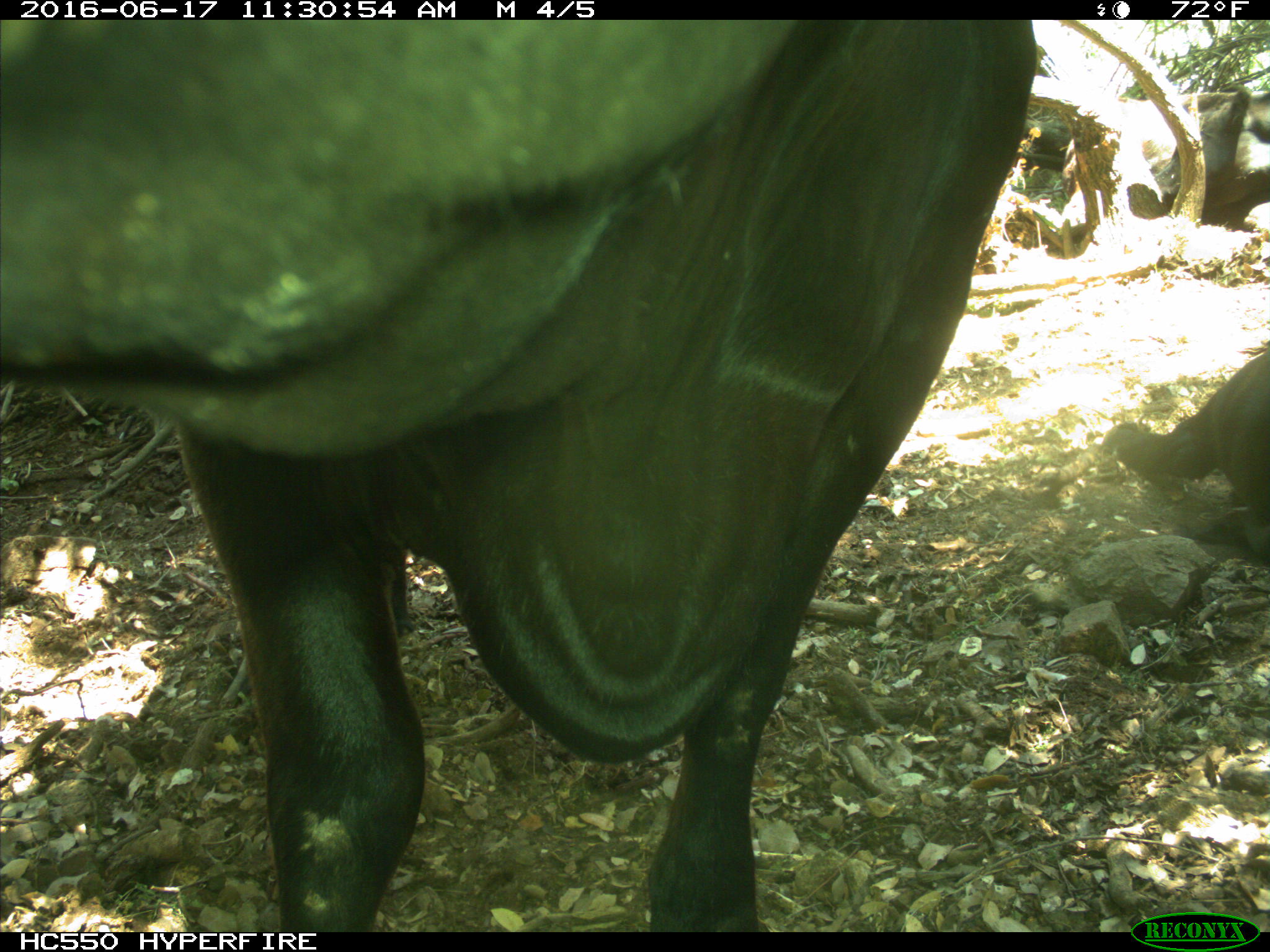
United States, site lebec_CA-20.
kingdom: Animalia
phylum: Chordata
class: Mammalia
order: Artiodactyla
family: Bovidae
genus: Bos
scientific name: Bos taurus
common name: domestic cow